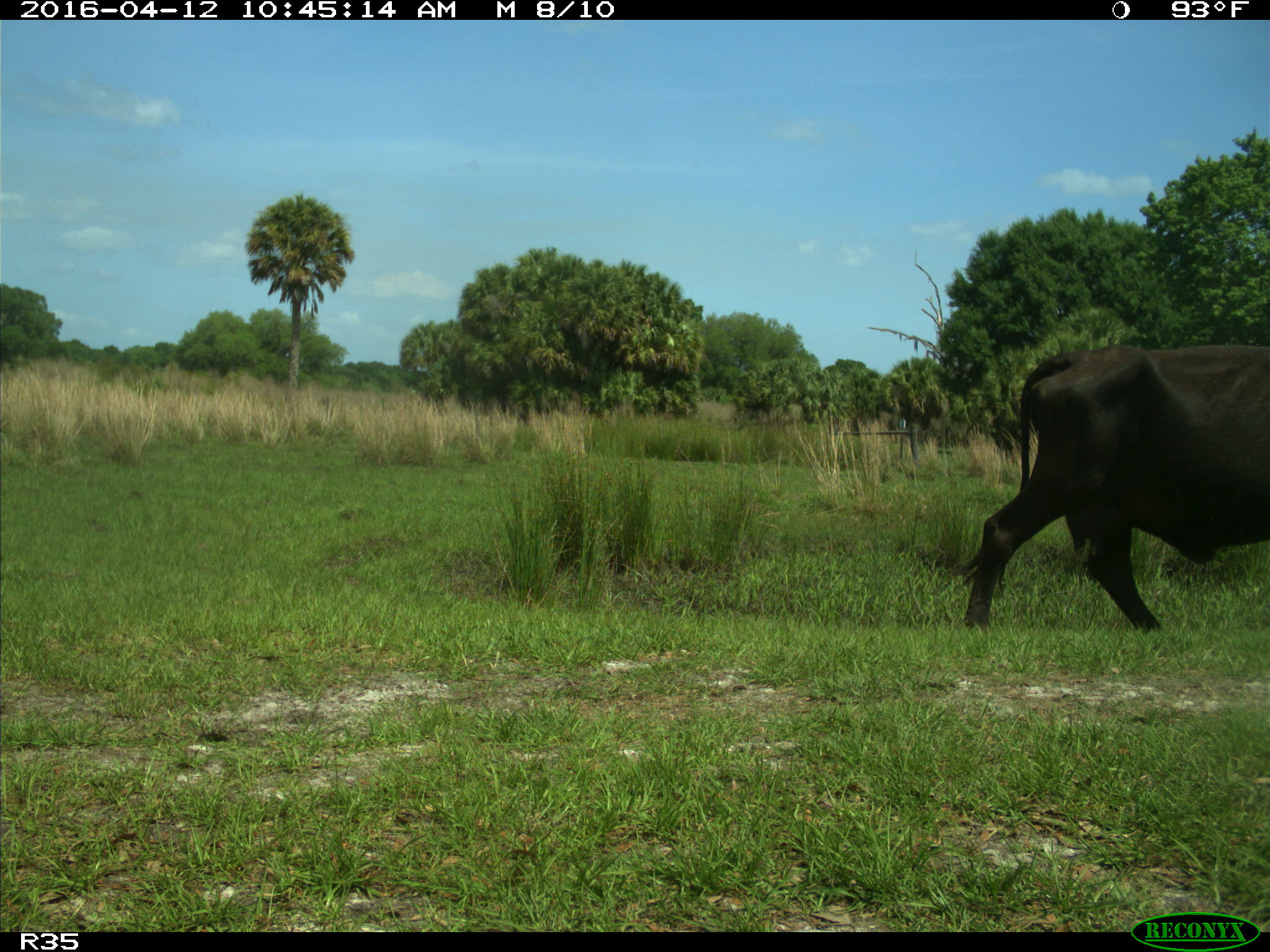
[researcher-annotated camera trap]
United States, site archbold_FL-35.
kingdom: Animalia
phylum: Chordata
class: Mammalia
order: Artiodactyla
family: Bovidae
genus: Bos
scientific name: Bos taurus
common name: domestic cow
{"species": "Bos taurus (domestic cow)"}